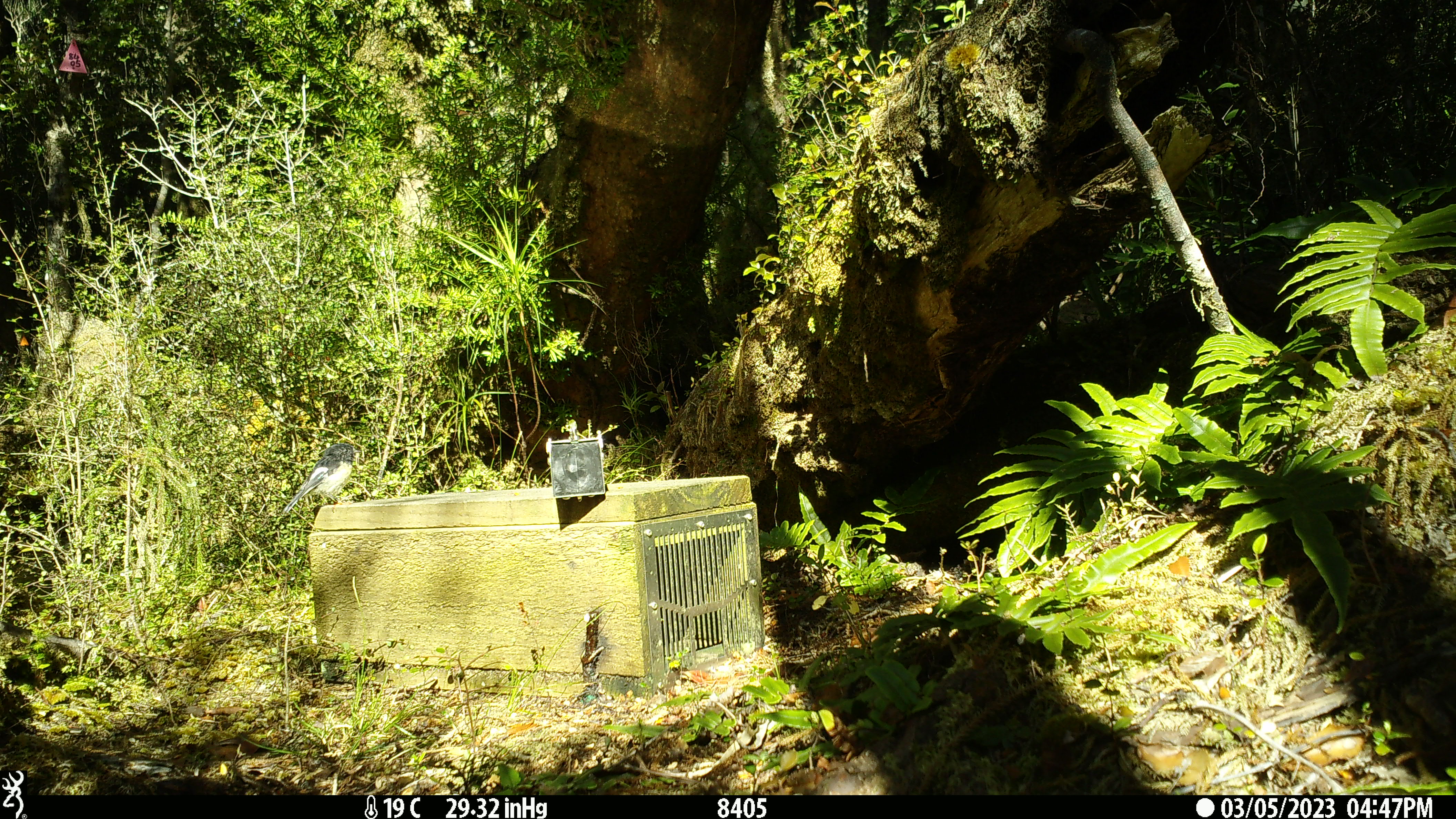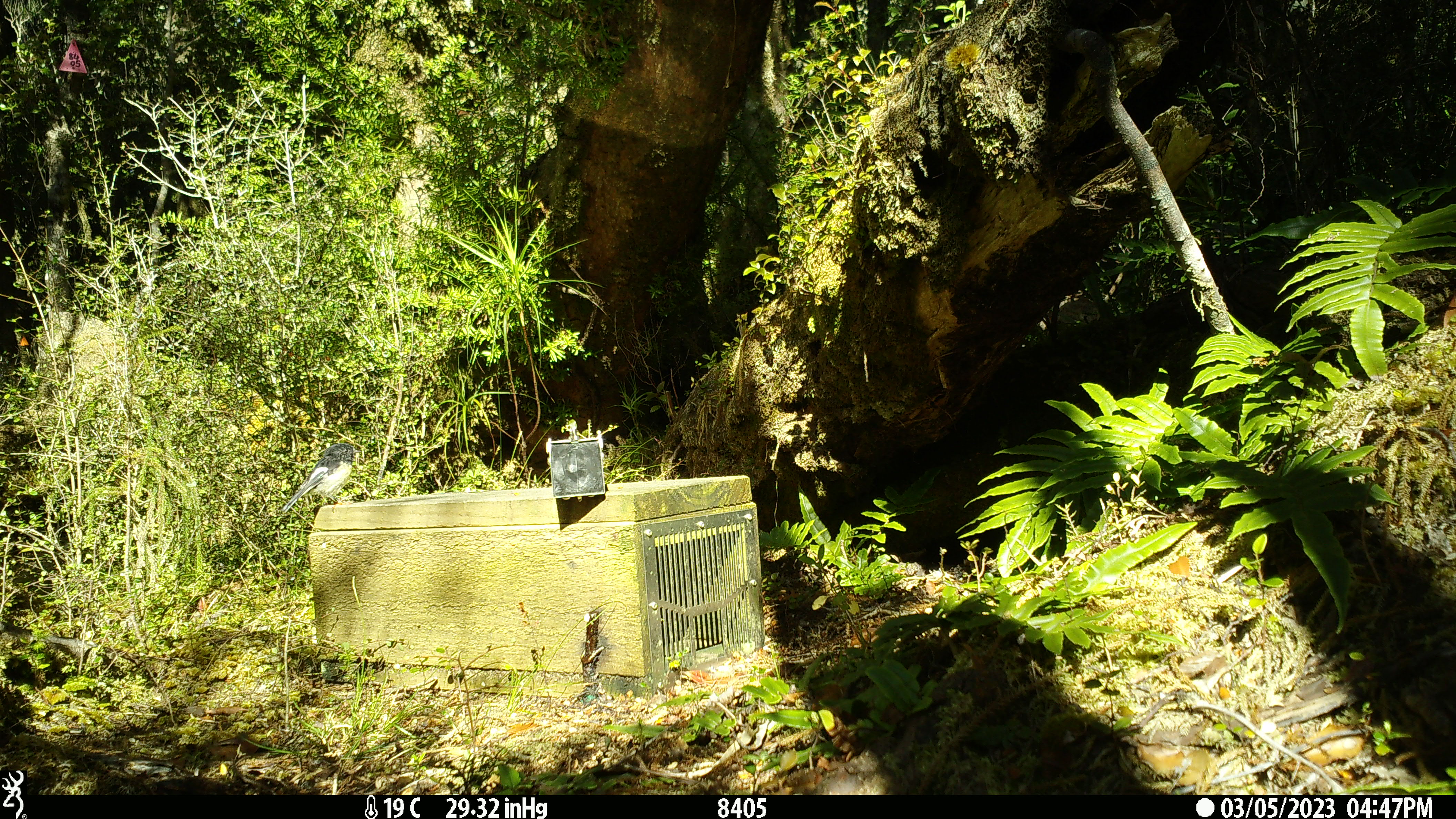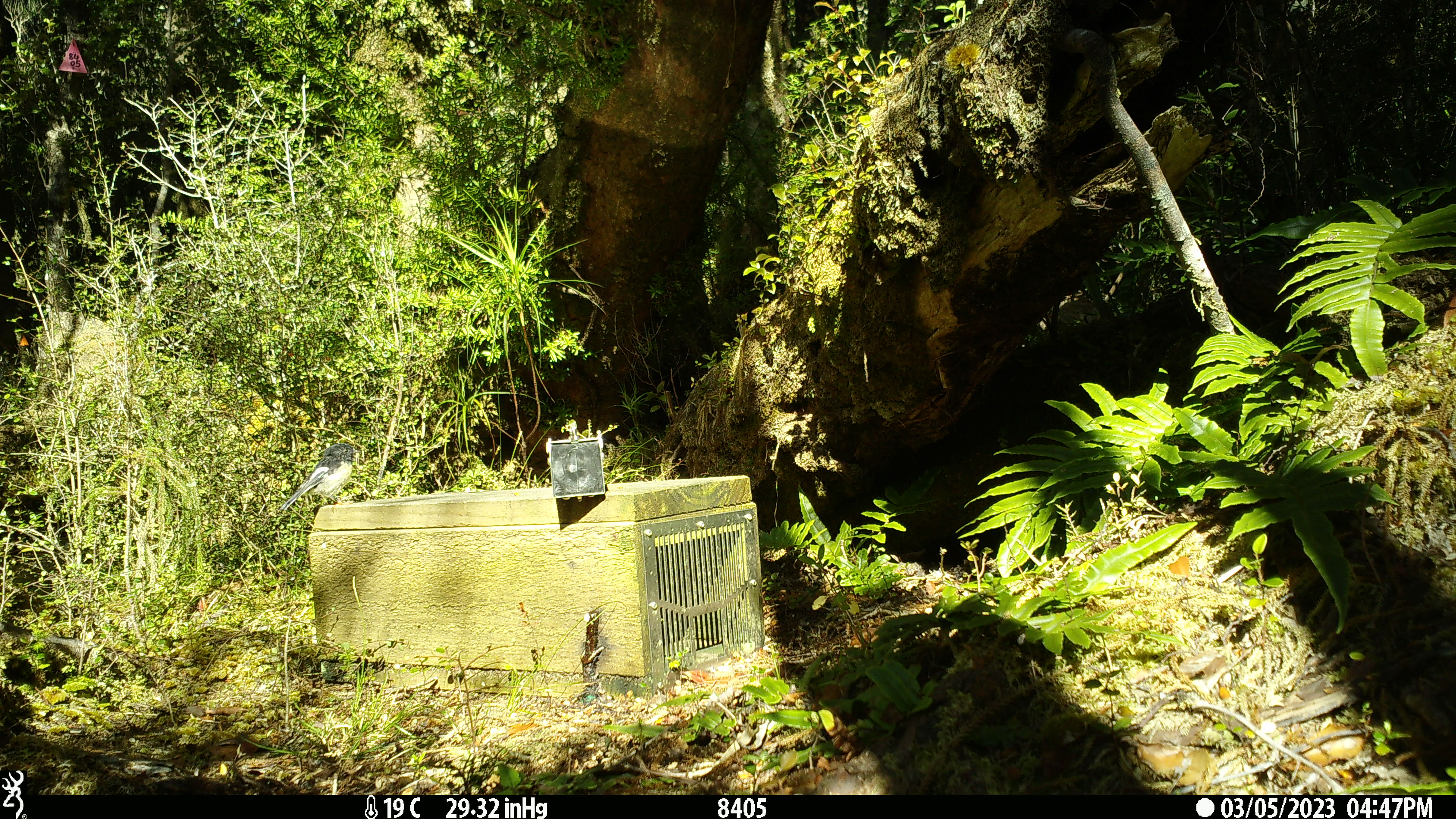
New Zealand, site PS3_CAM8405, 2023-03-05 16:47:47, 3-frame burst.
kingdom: Animalia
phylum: Chordata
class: Aves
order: Passeriformes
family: Petroicidae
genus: Petroica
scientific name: Petroica macrocephala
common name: tomtit